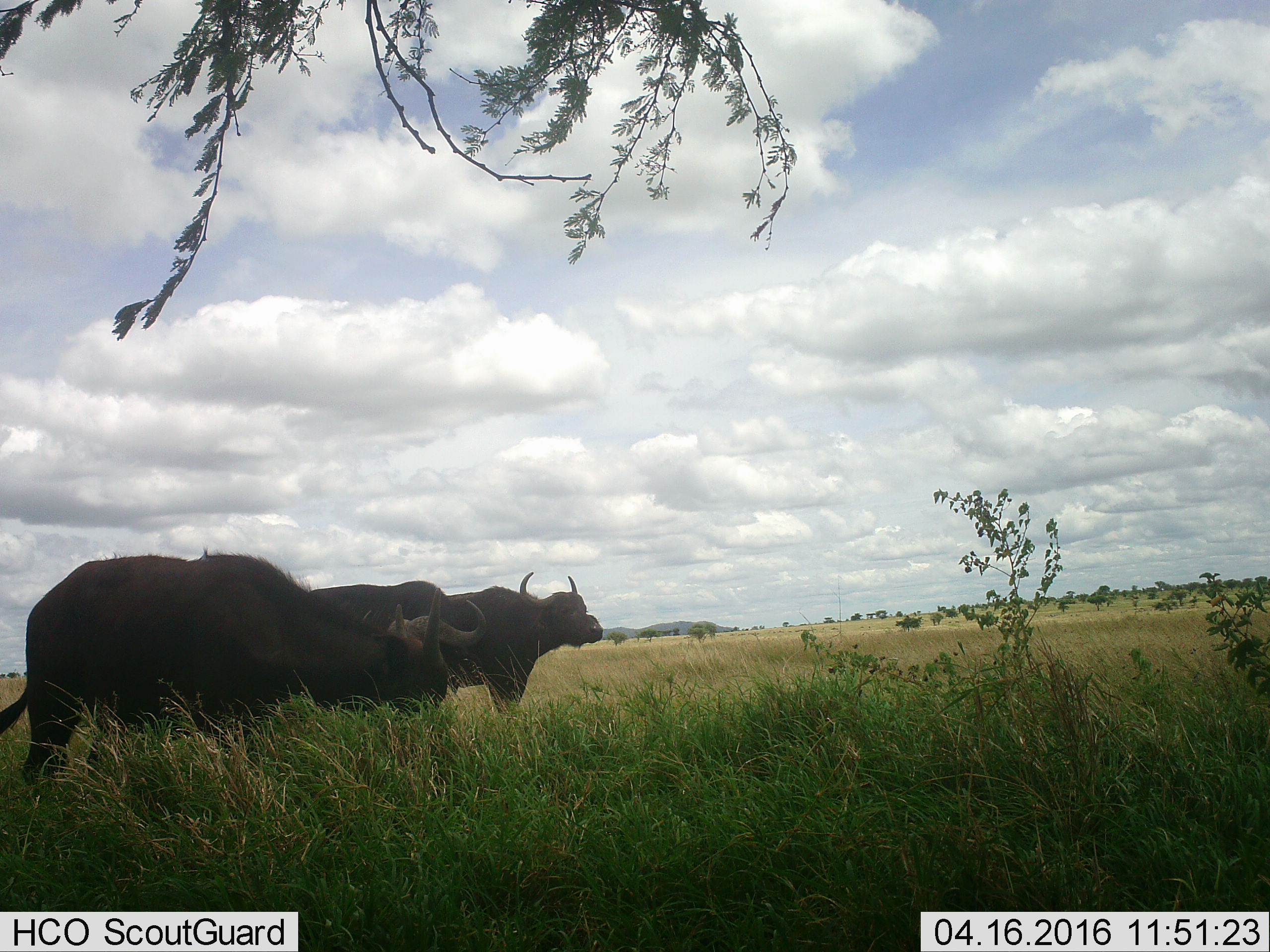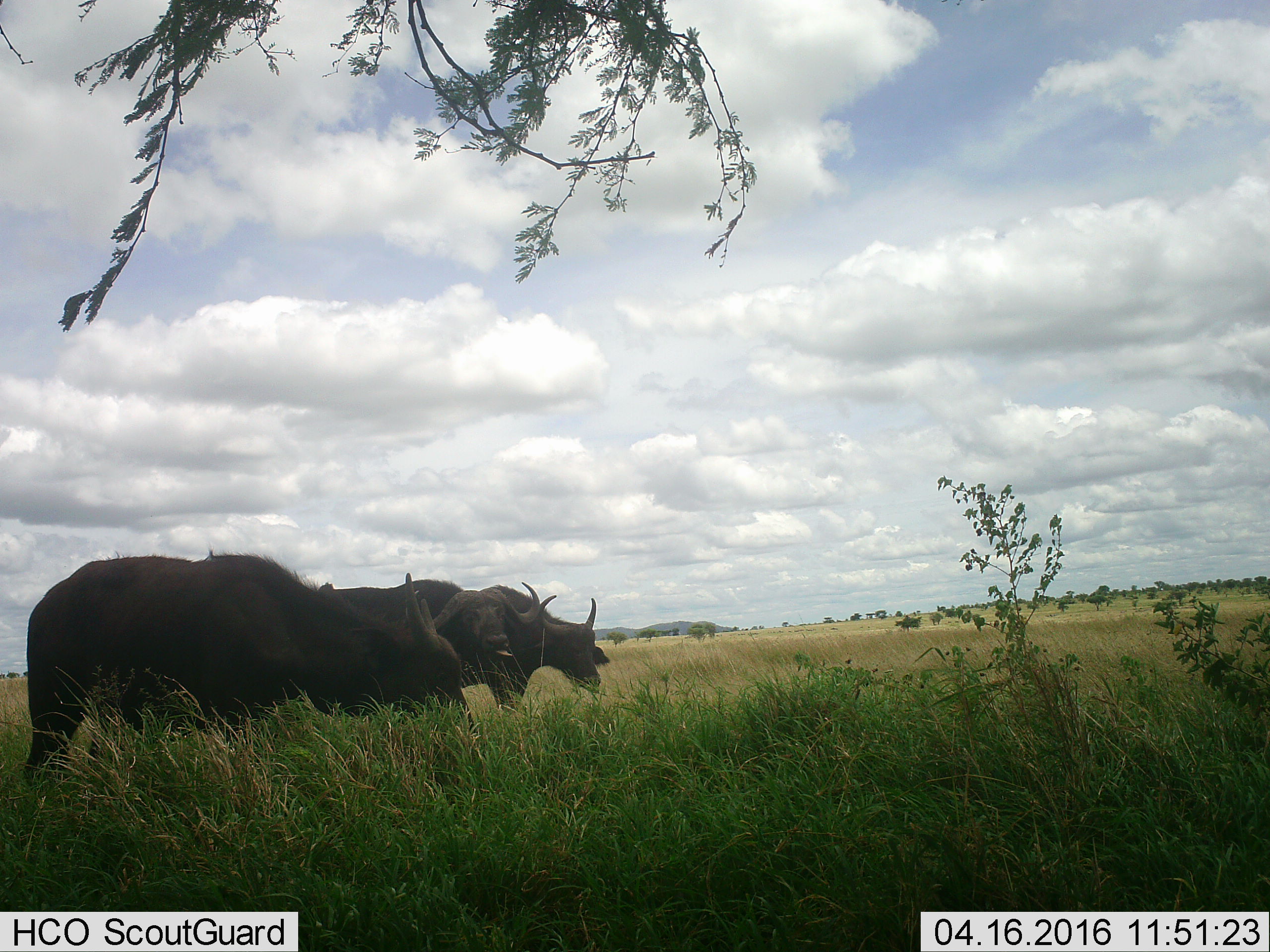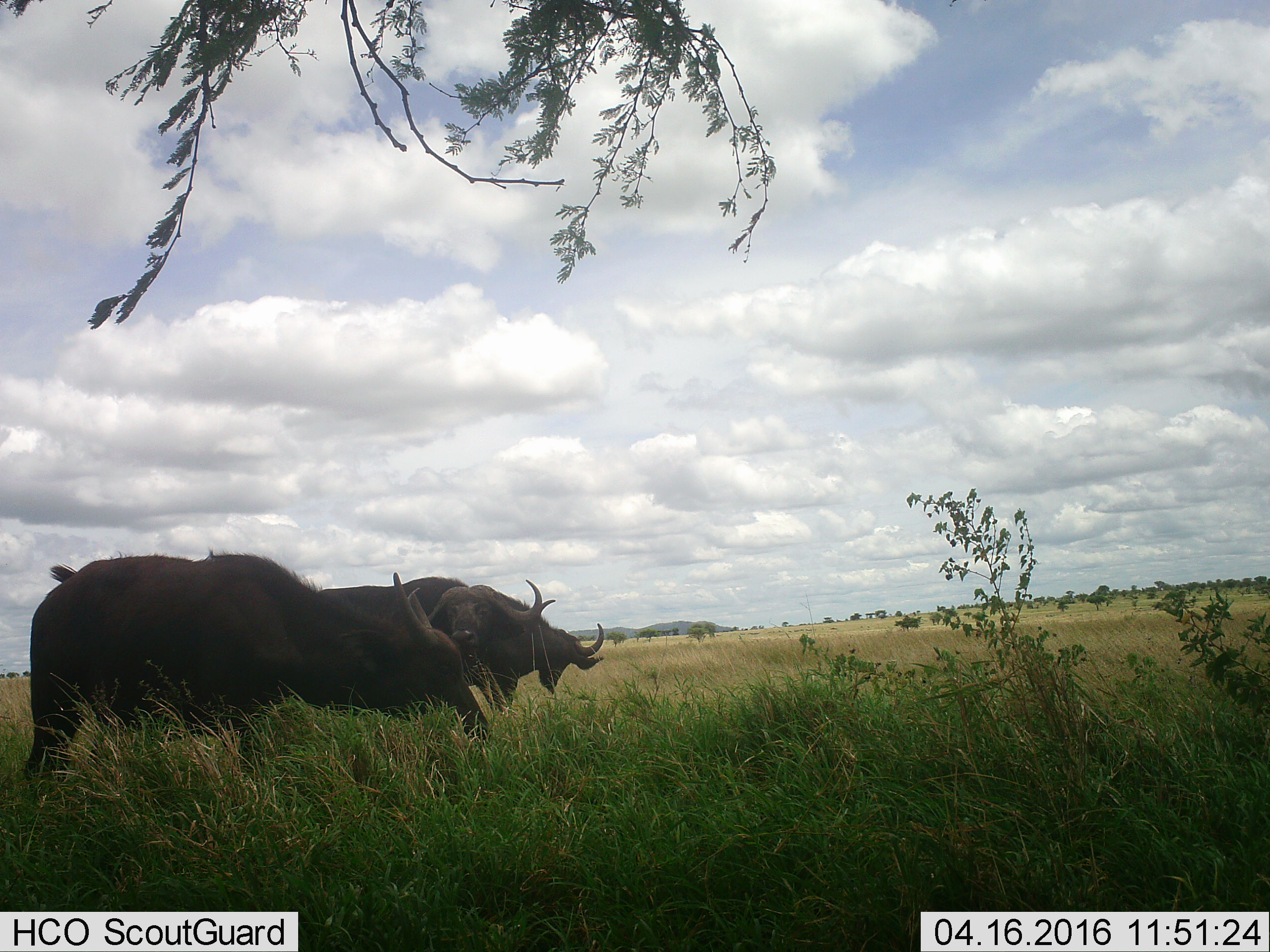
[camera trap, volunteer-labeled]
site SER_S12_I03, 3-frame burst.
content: unidentified animal